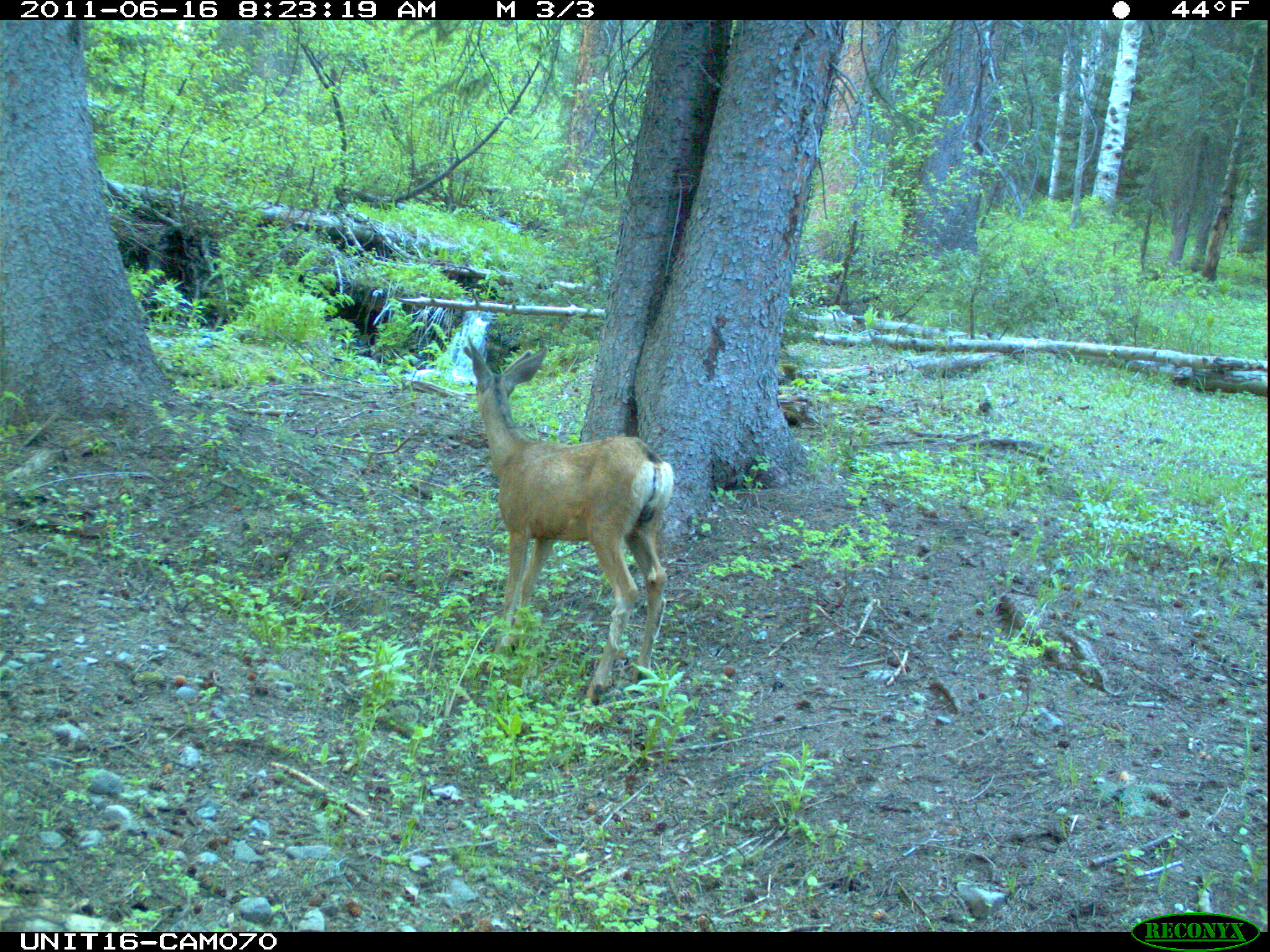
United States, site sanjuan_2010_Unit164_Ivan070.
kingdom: Animalia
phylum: Chordata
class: Mammalia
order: Artiodactyla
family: Cervidae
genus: Odocoileus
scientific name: Odocoileus hemionus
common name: mule deer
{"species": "Odocoileus hemionus (mule deer)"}